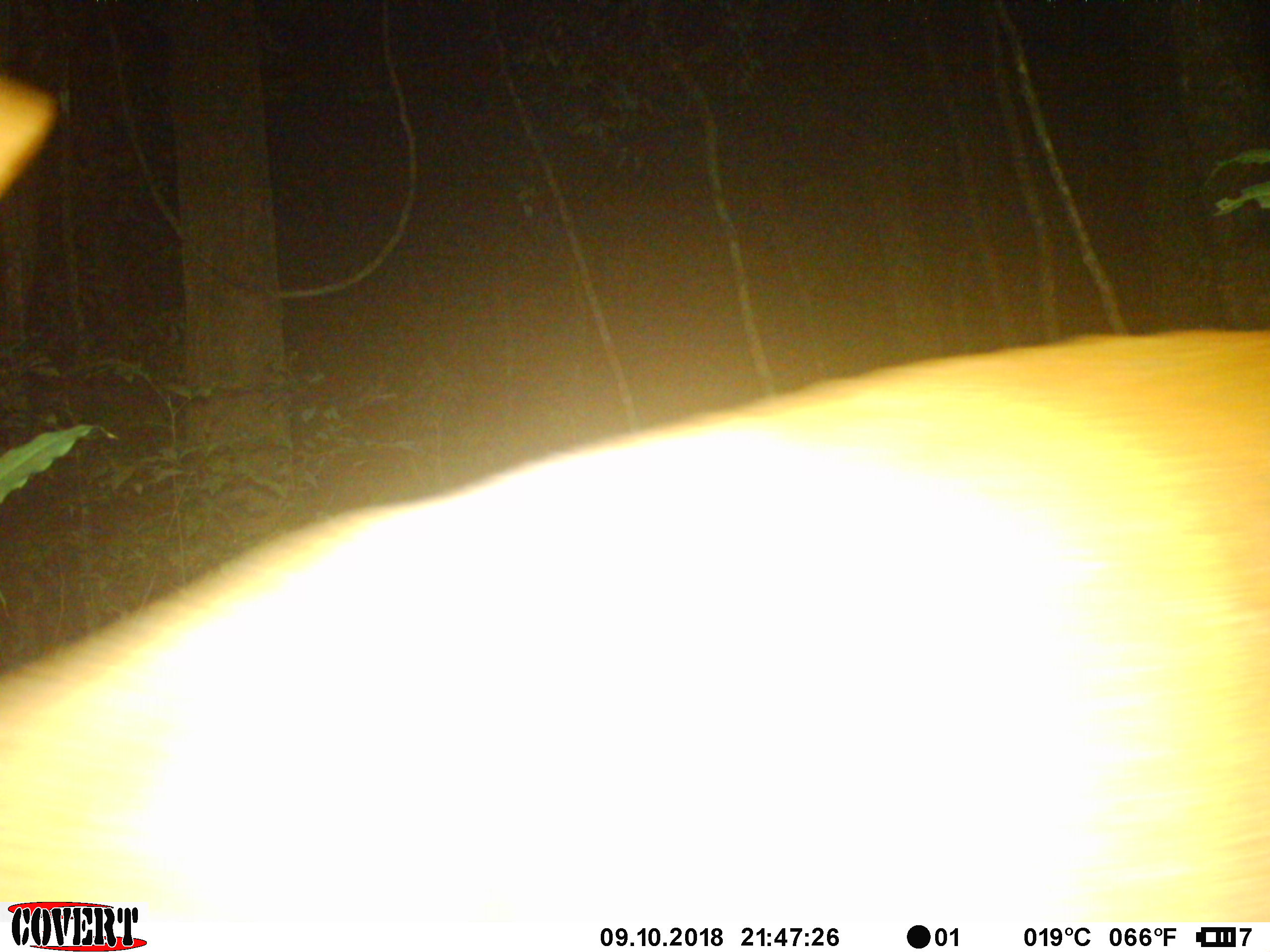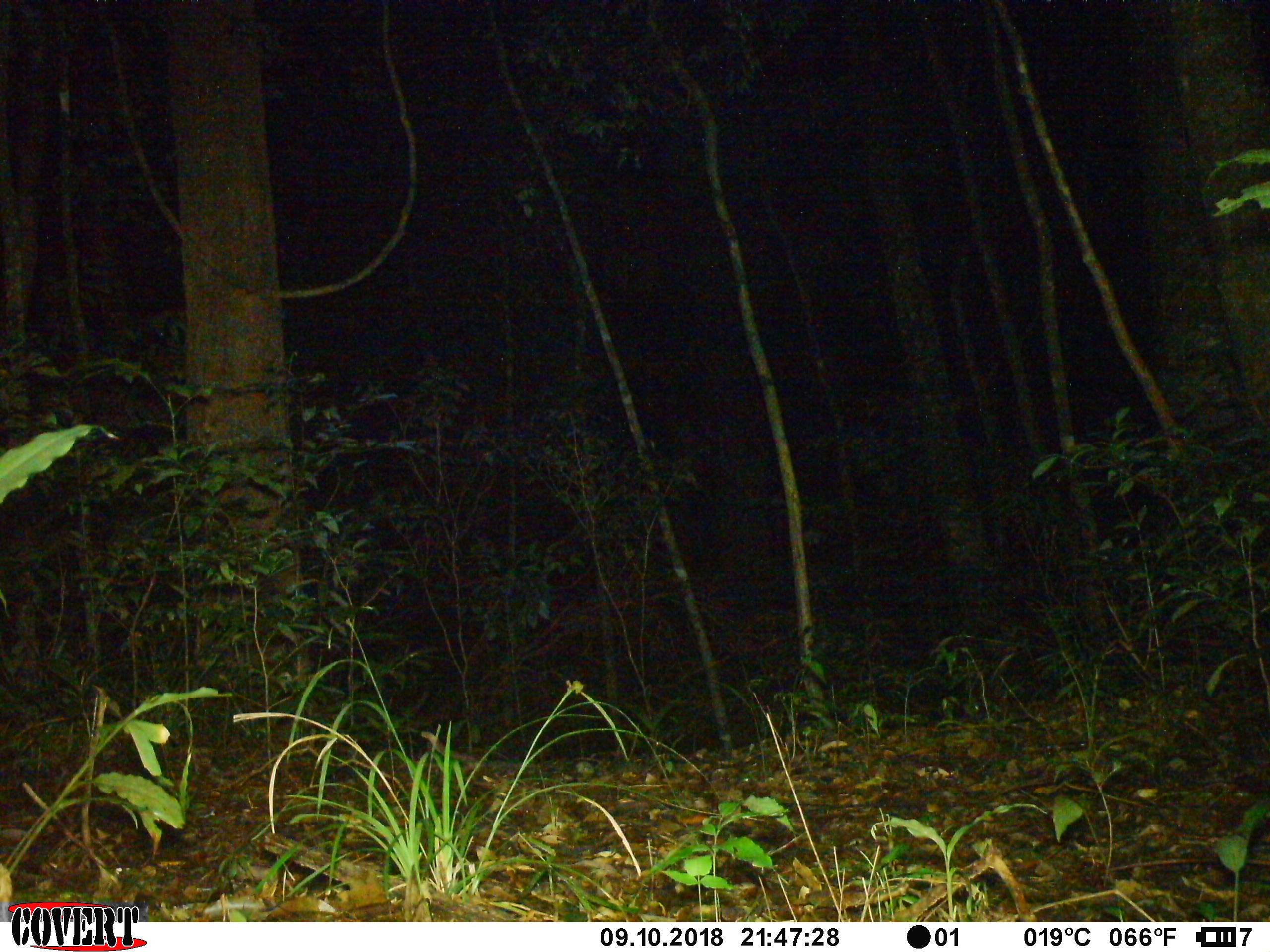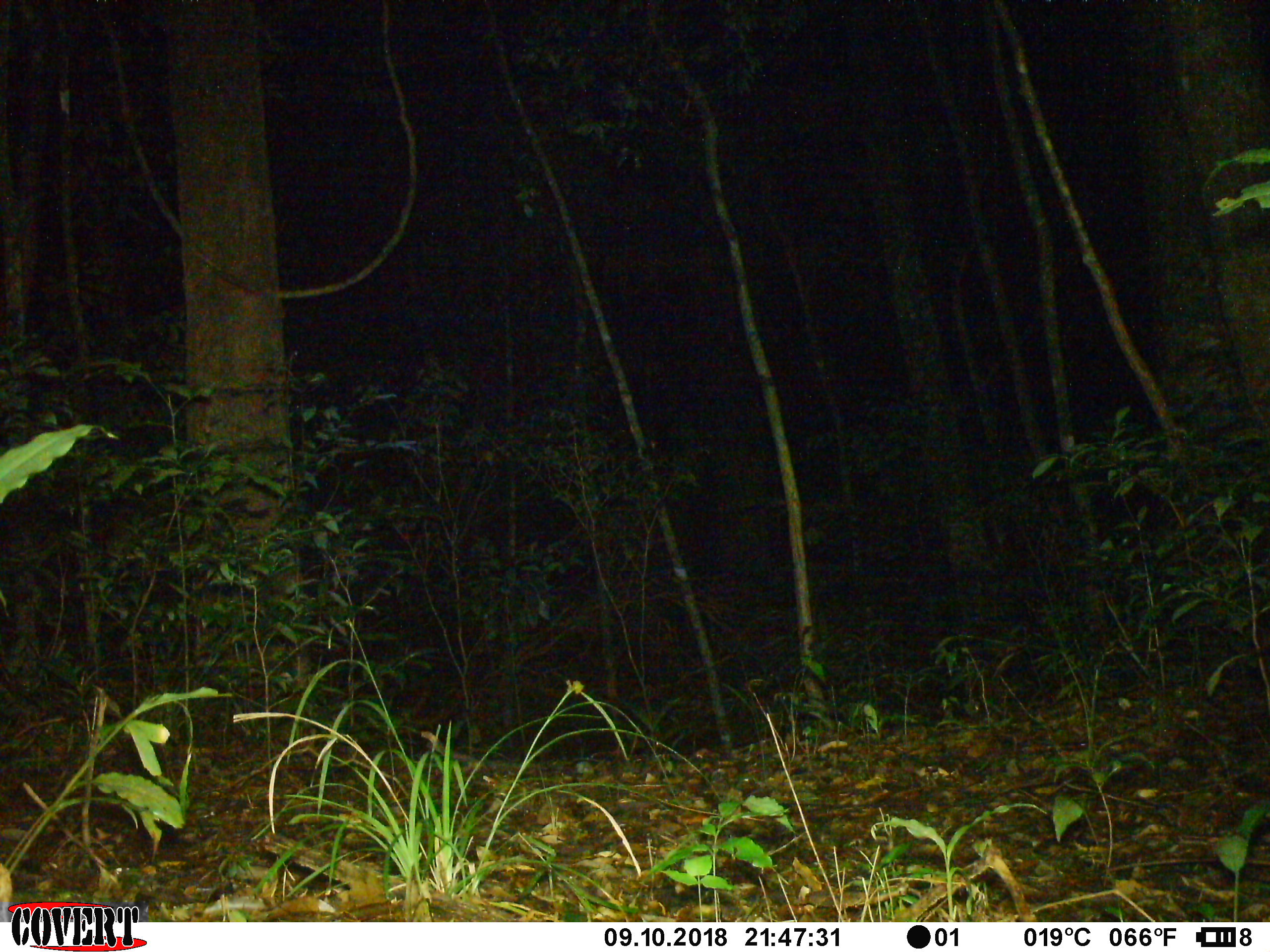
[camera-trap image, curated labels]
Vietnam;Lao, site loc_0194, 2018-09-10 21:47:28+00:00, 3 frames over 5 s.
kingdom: Animalia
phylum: Chordata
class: Mammalia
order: Artiodactyla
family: Cervidae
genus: Muntiacus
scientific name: Muntiacus vuquangensis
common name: large-antlered muntjac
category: large antlered muntjac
Large antlered muntjac (large-antlered muntjac) (Muntiacus vuquangensis). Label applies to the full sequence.